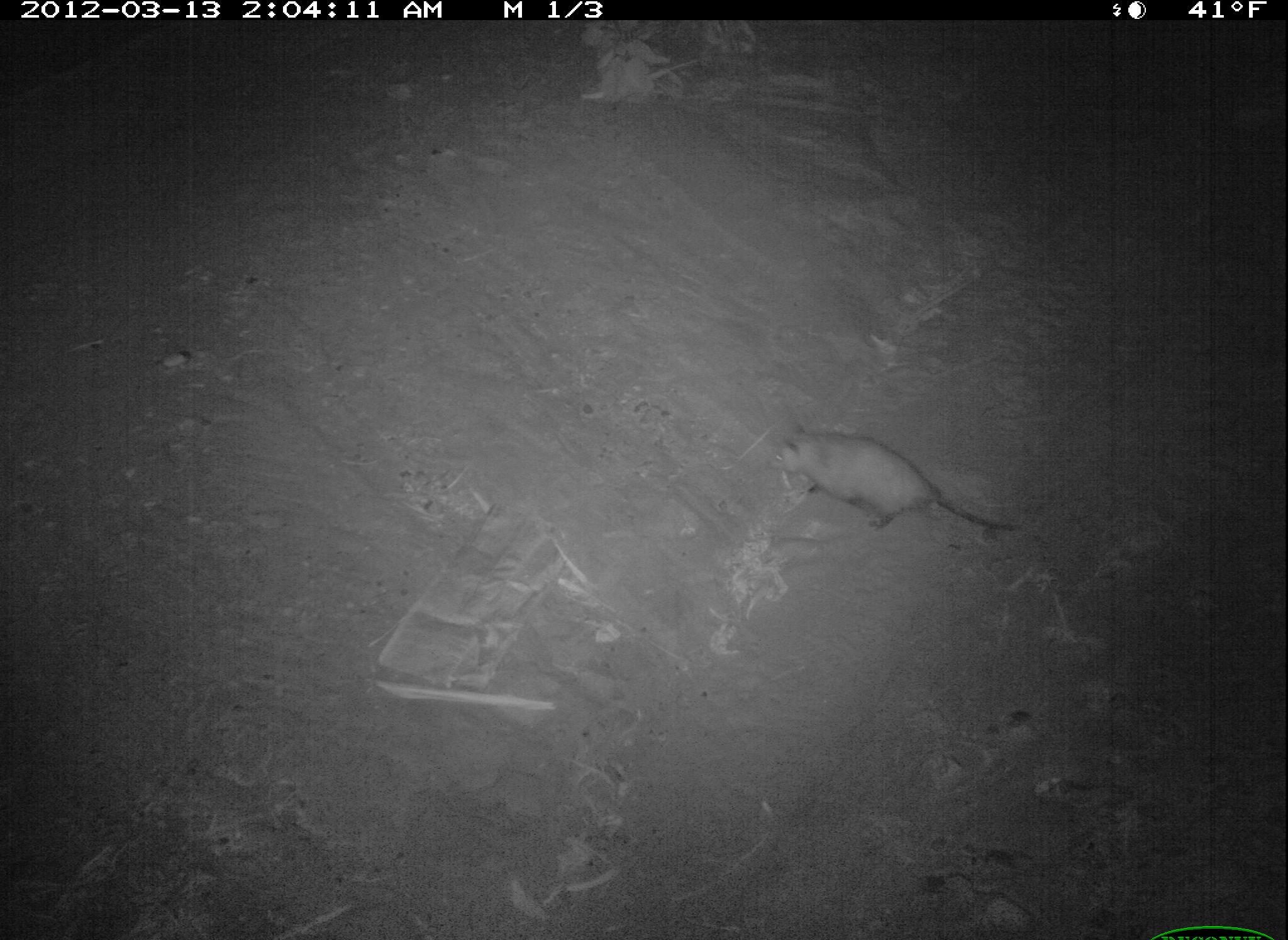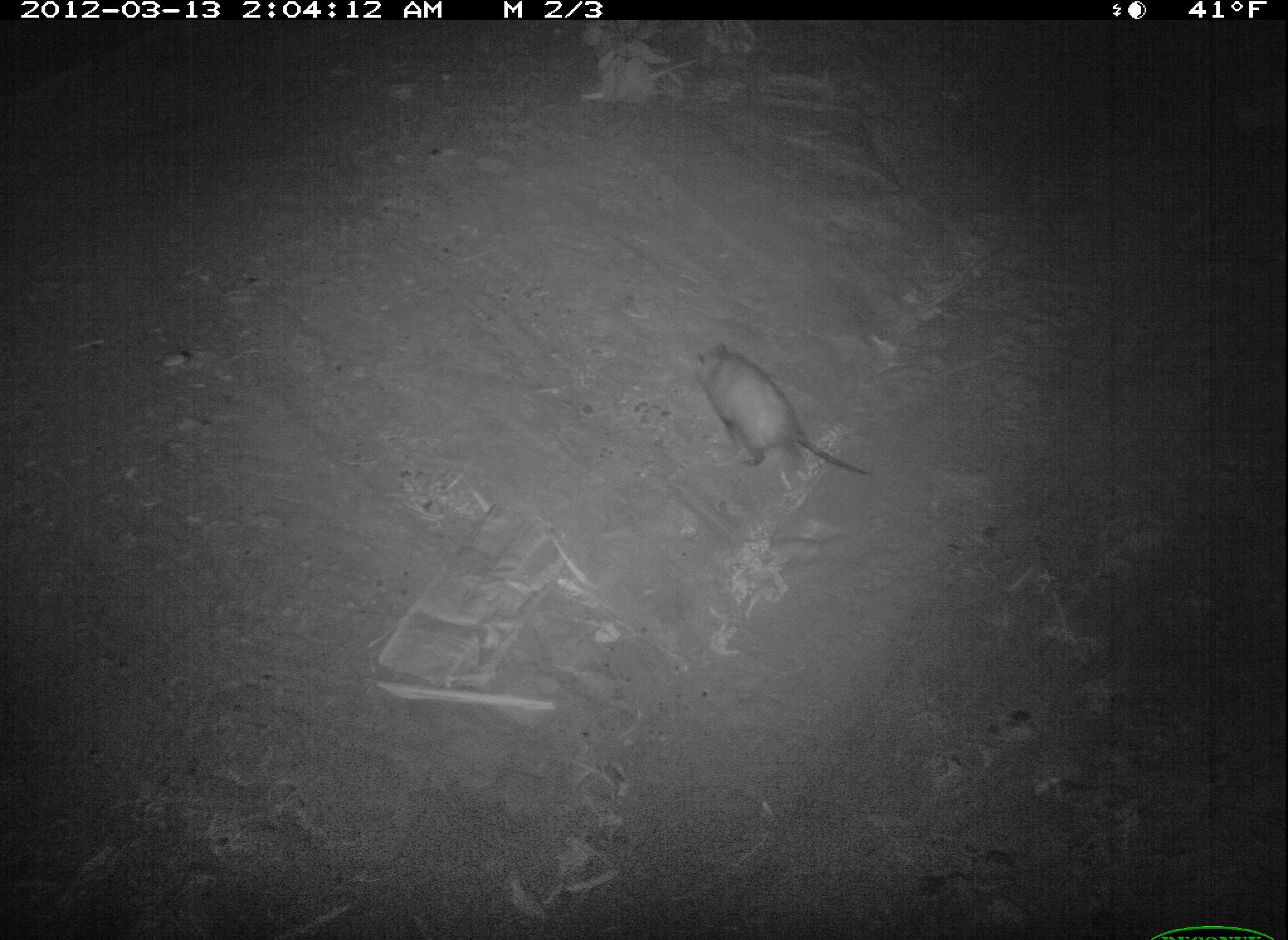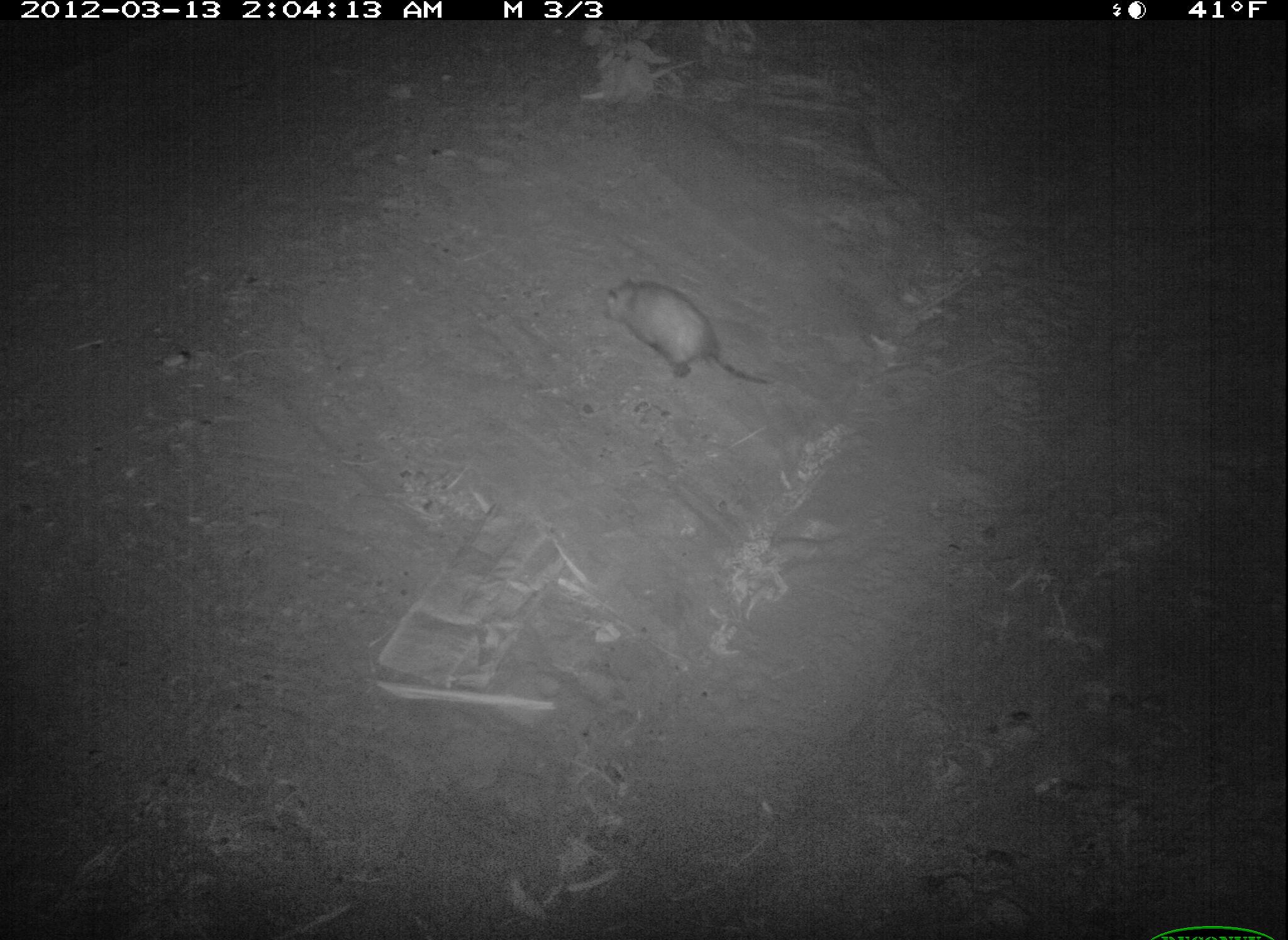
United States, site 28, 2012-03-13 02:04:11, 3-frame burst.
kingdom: Animalia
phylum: Chordata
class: Mammalia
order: Didelphimorphia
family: Didelphidae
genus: Didelphis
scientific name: Didelphis virginiana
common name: virginia opossum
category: opossum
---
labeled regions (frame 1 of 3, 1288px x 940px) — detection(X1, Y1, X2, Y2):
opossum: detection(752, 427, 1034, 569)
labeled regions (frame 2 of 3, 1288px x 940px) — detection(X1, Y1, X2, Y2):
opossum: detection(687, 312, 886, 509)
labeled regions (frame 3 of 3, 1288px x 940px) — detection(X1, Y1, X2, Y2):
opossum: detection(594, 263, 778, 417)